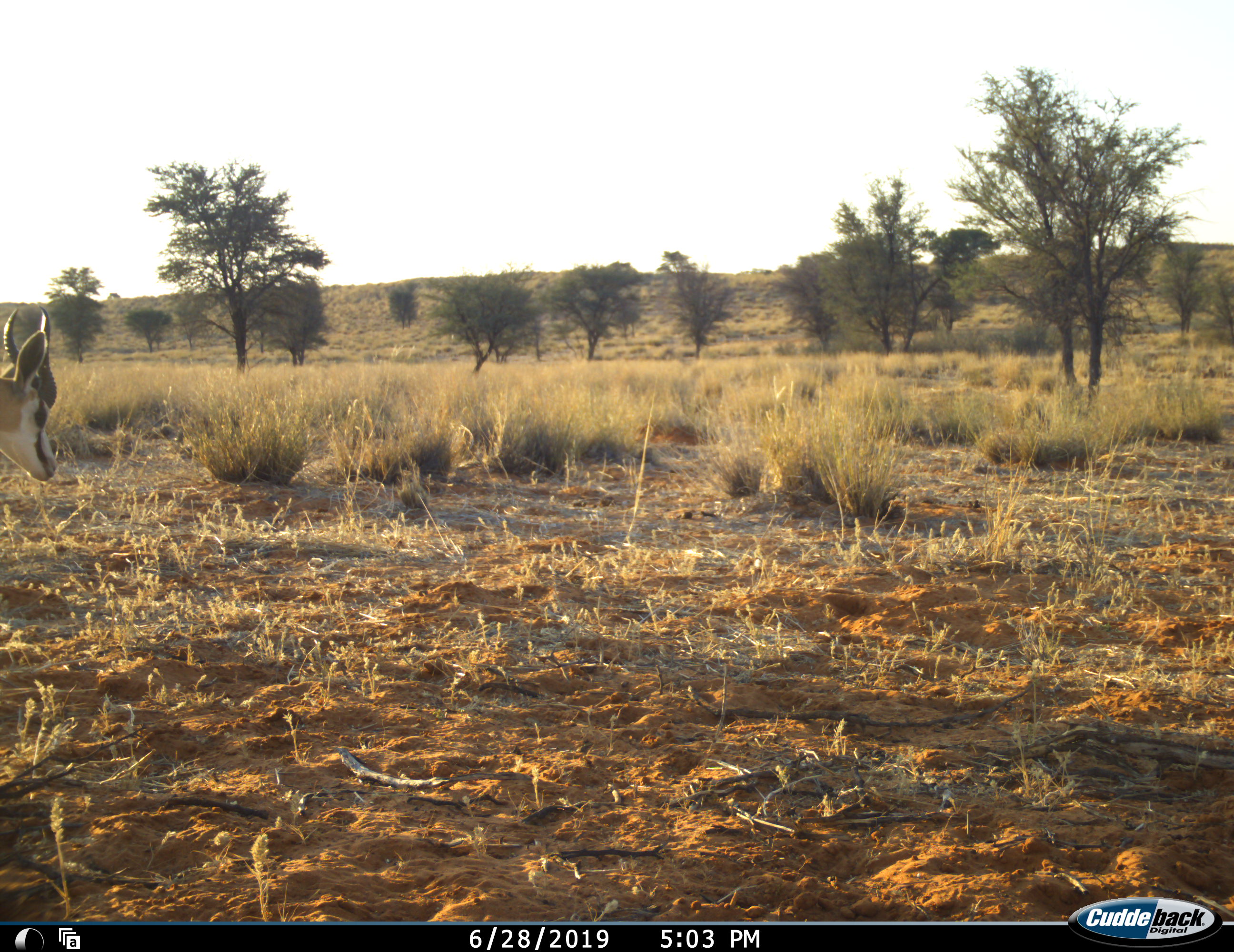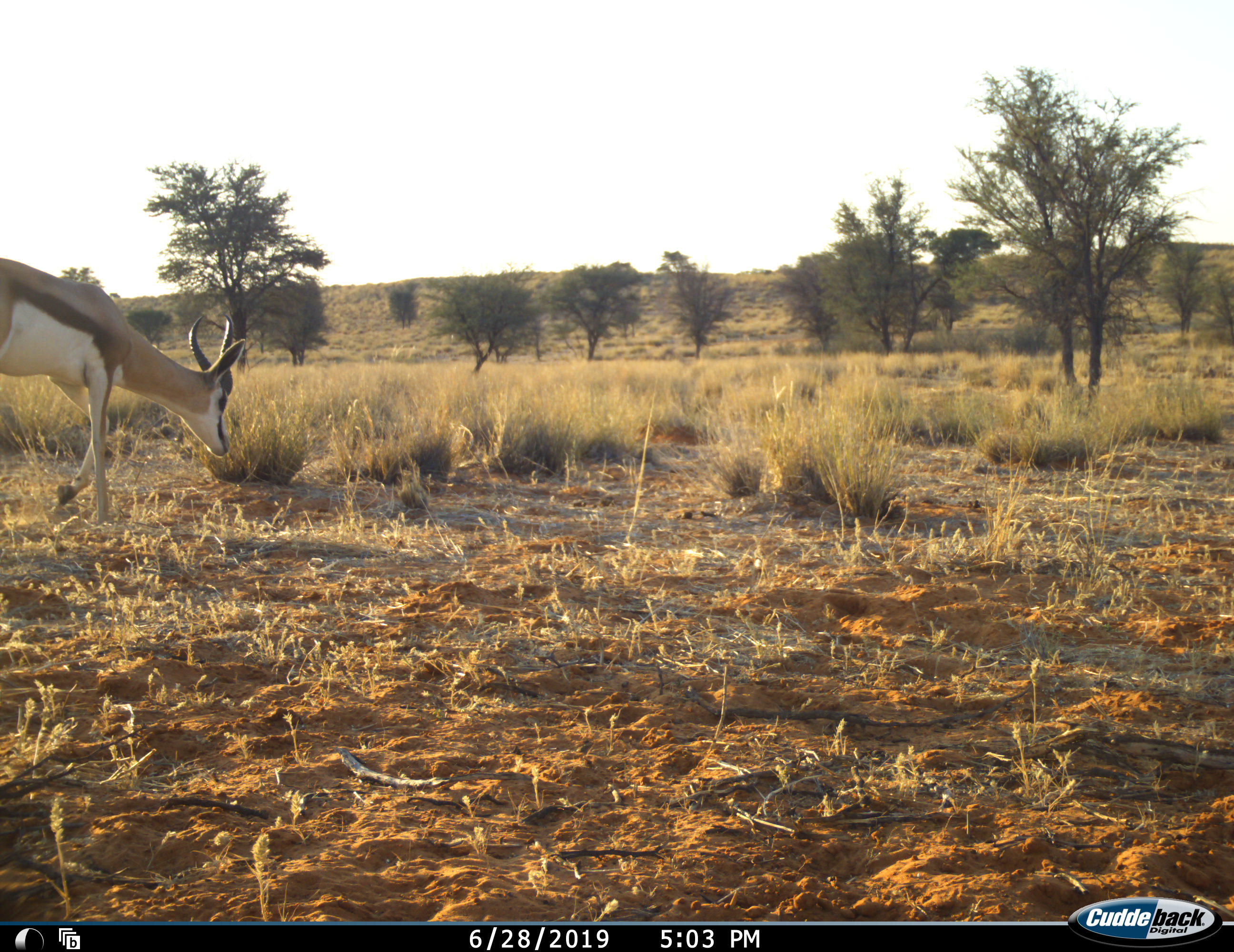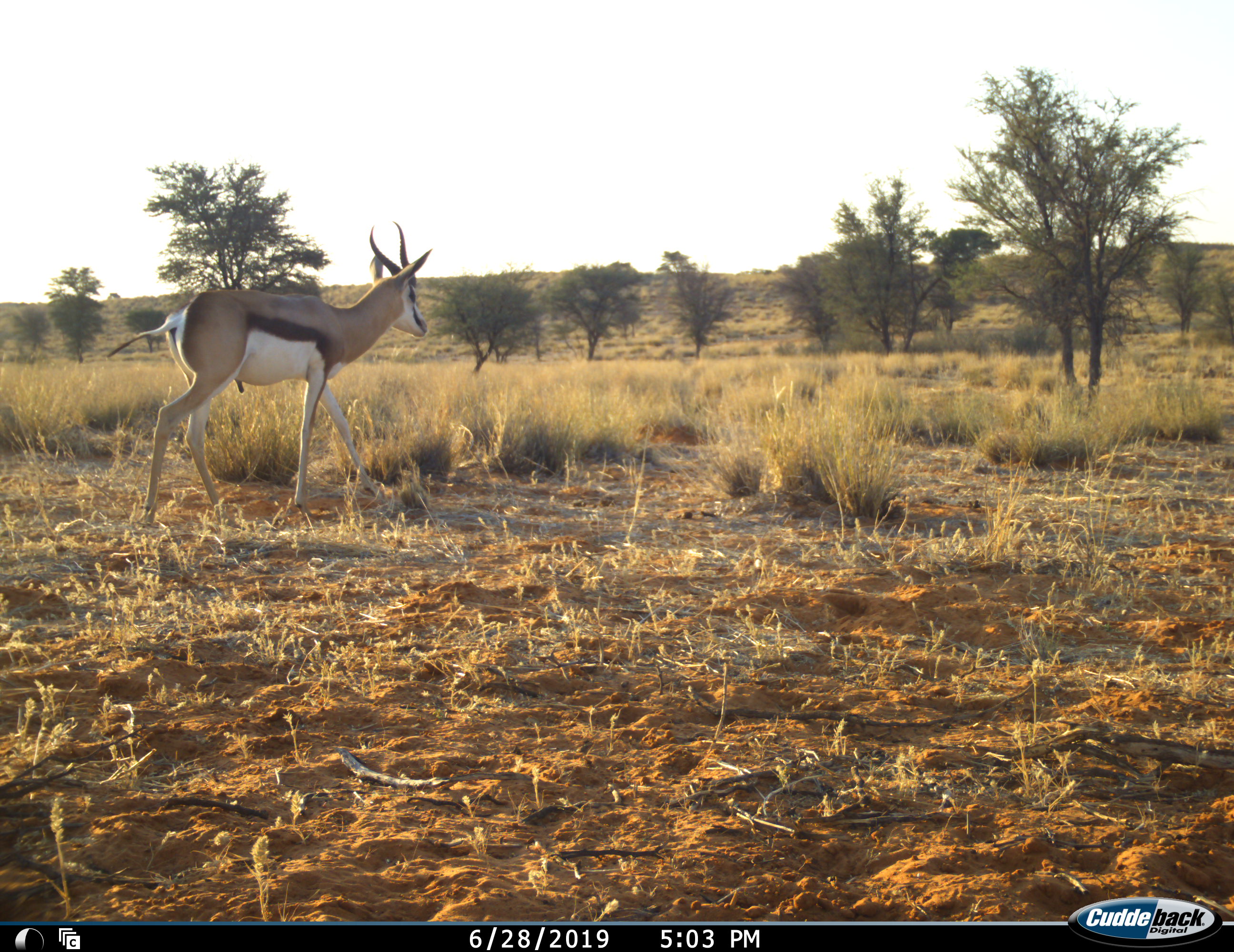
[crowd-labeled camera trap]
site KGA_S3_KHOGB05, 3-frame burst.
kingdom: Animalia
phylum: Chordata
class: Mammalia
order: Artiodactyla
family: Bovidae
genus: Antidorcas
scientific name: Antidorcas marsupialis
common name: springbok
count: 1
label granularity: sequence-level